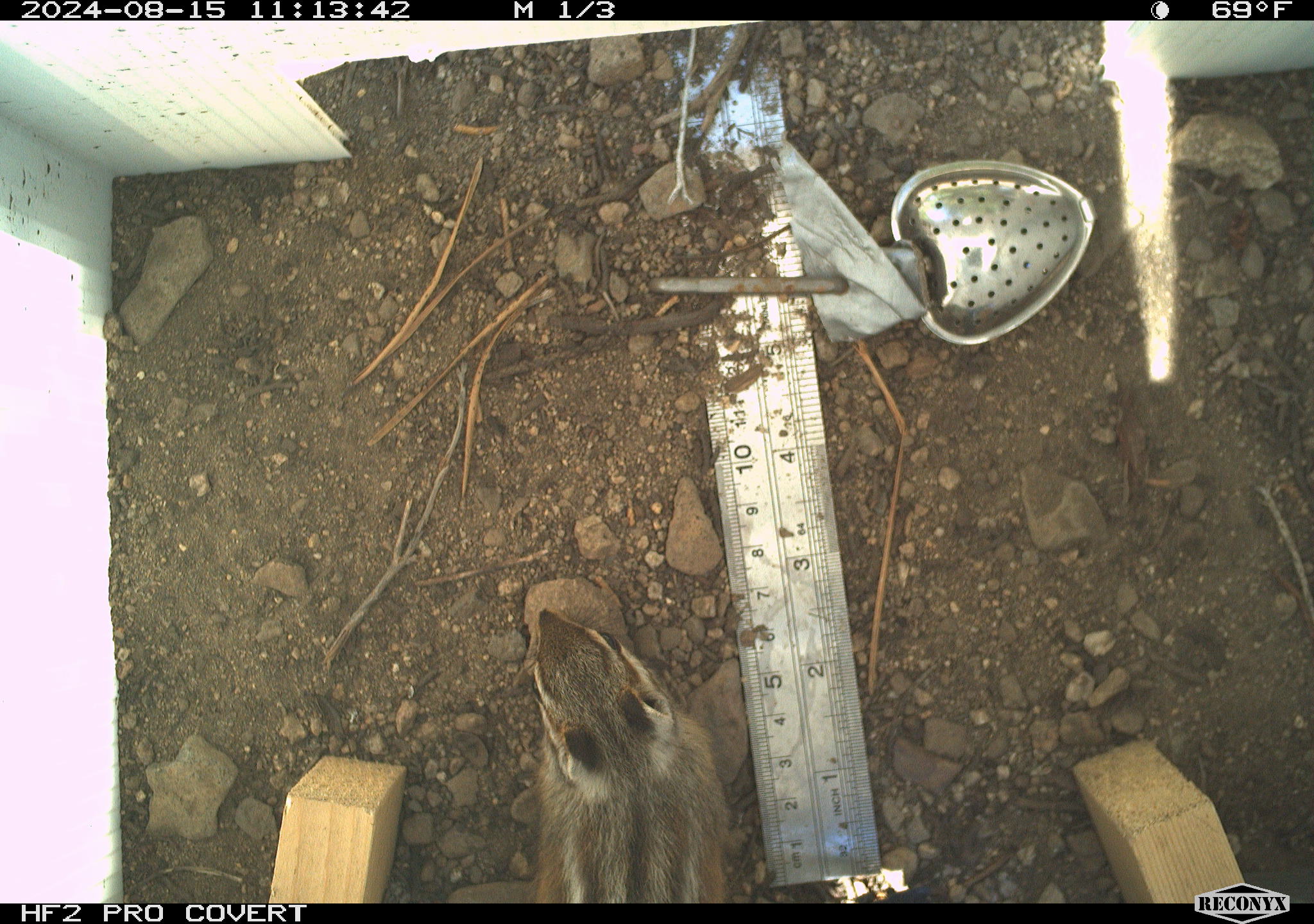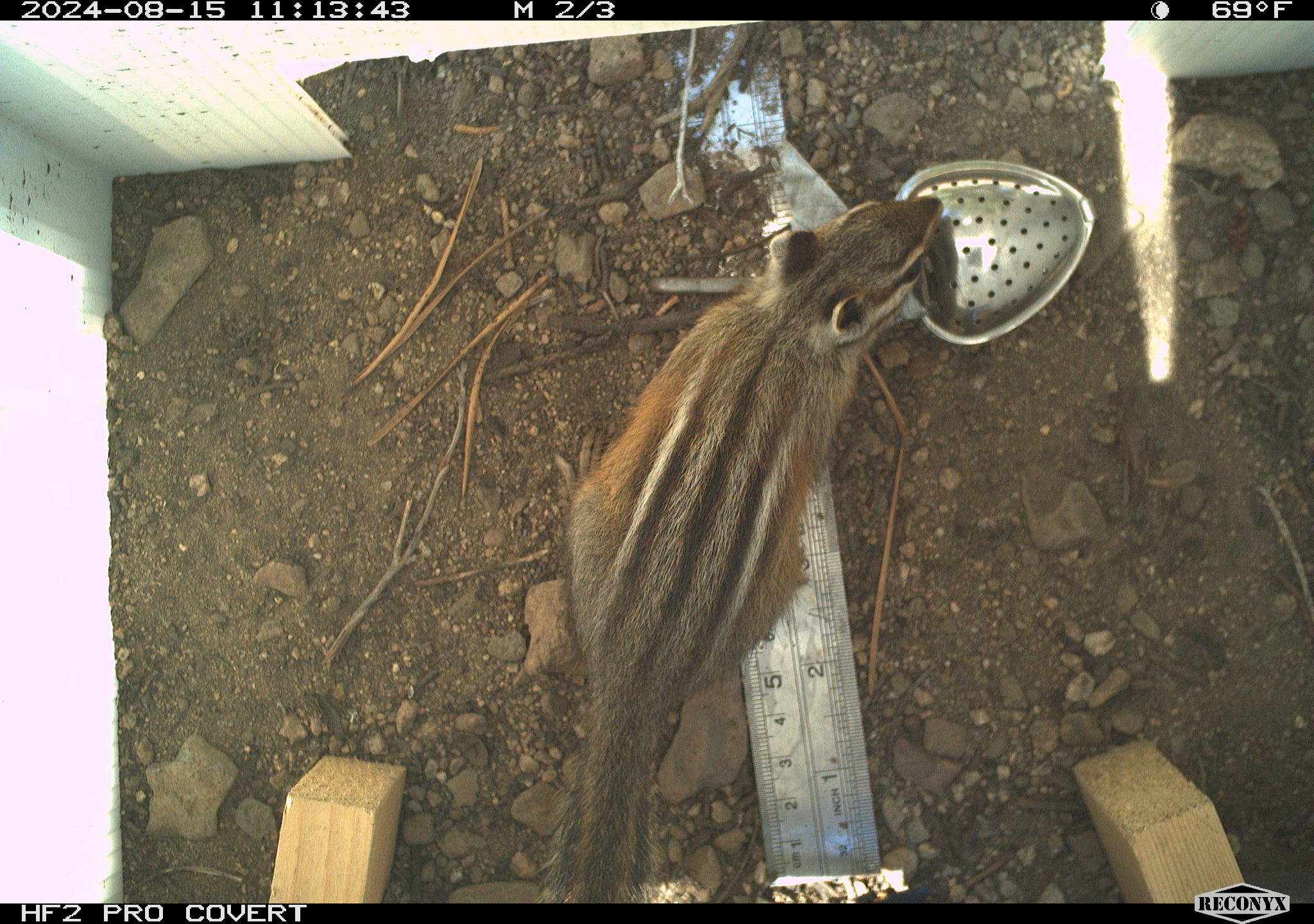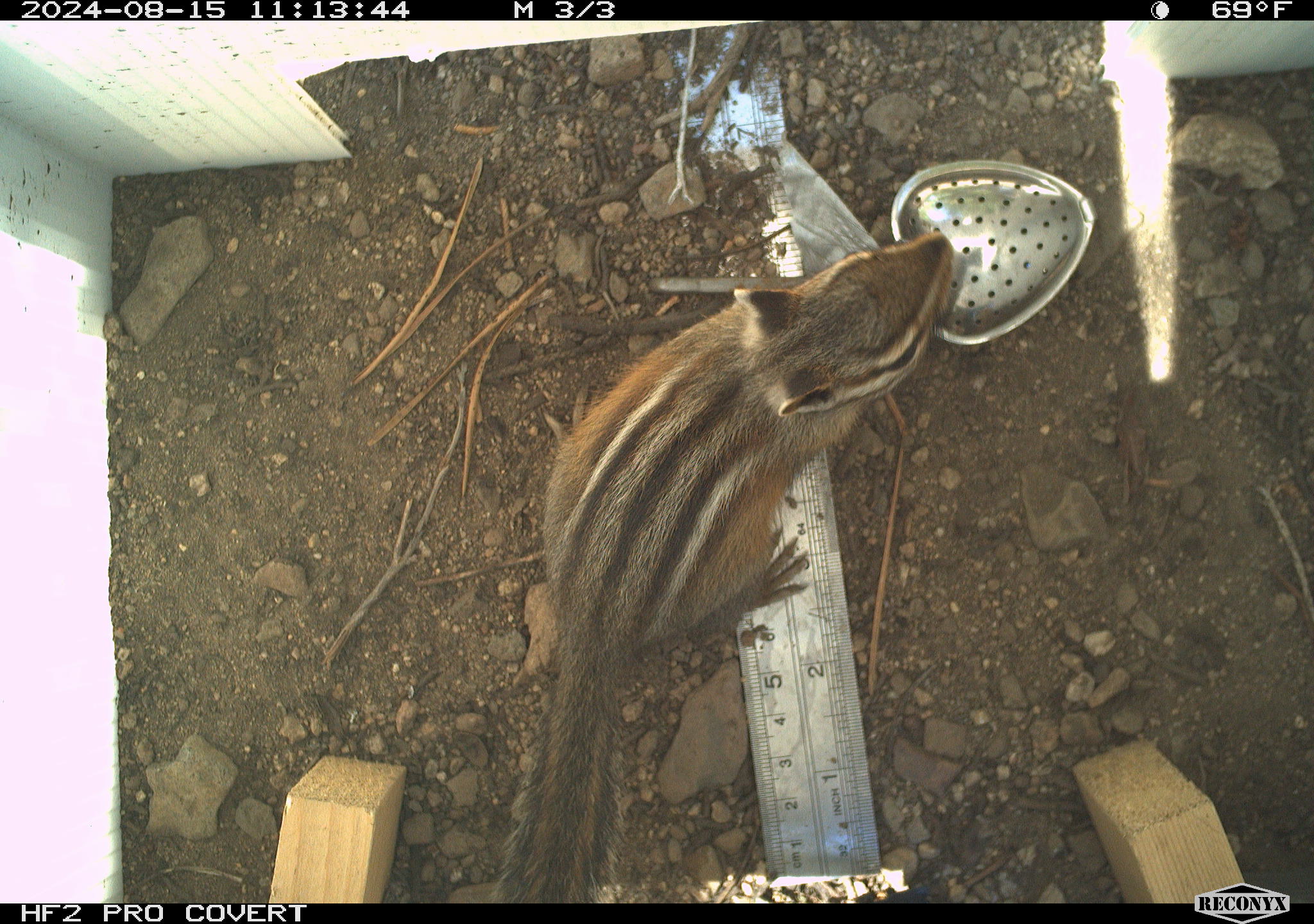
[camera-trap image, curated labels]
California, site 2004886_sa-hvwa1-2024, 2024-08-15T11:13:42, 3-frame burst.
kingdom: Animalia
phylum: Chordata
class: Mammalia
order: Rodentia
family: Sciuridae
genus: Neotamias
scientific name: Neotamias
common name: western chipmunks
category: neotamias species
Neotamias species (western chipmunks) (Neotamias).